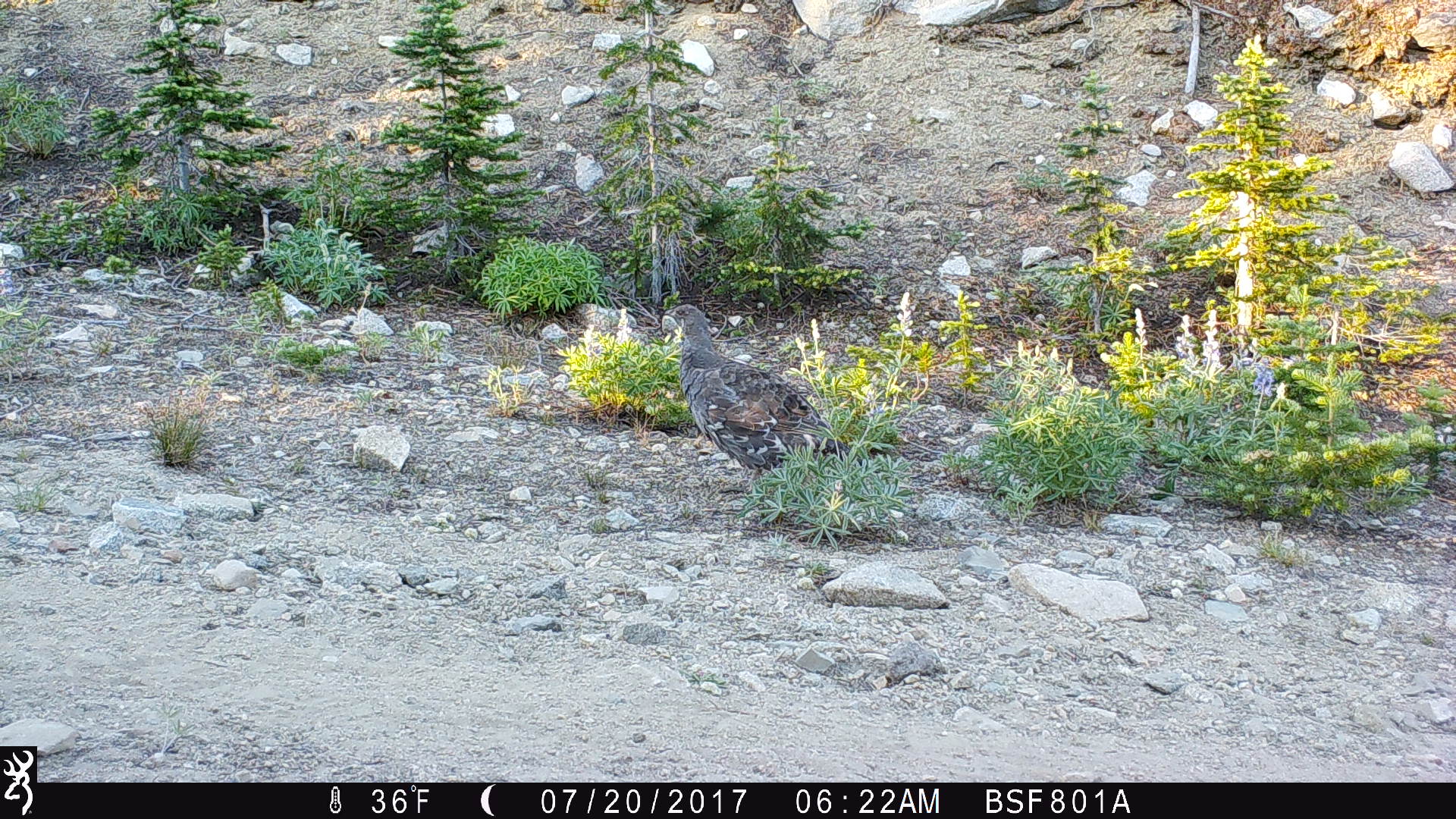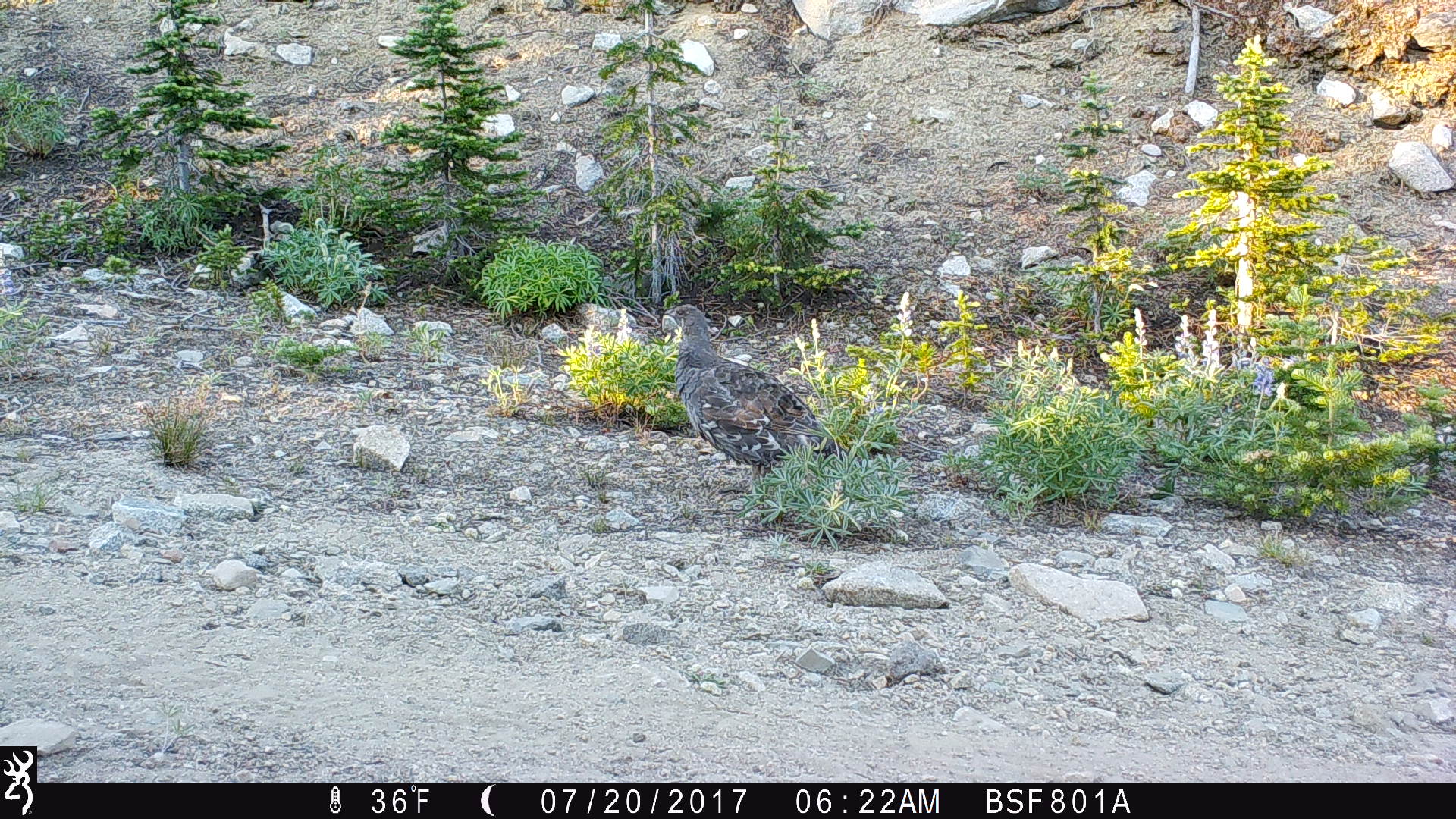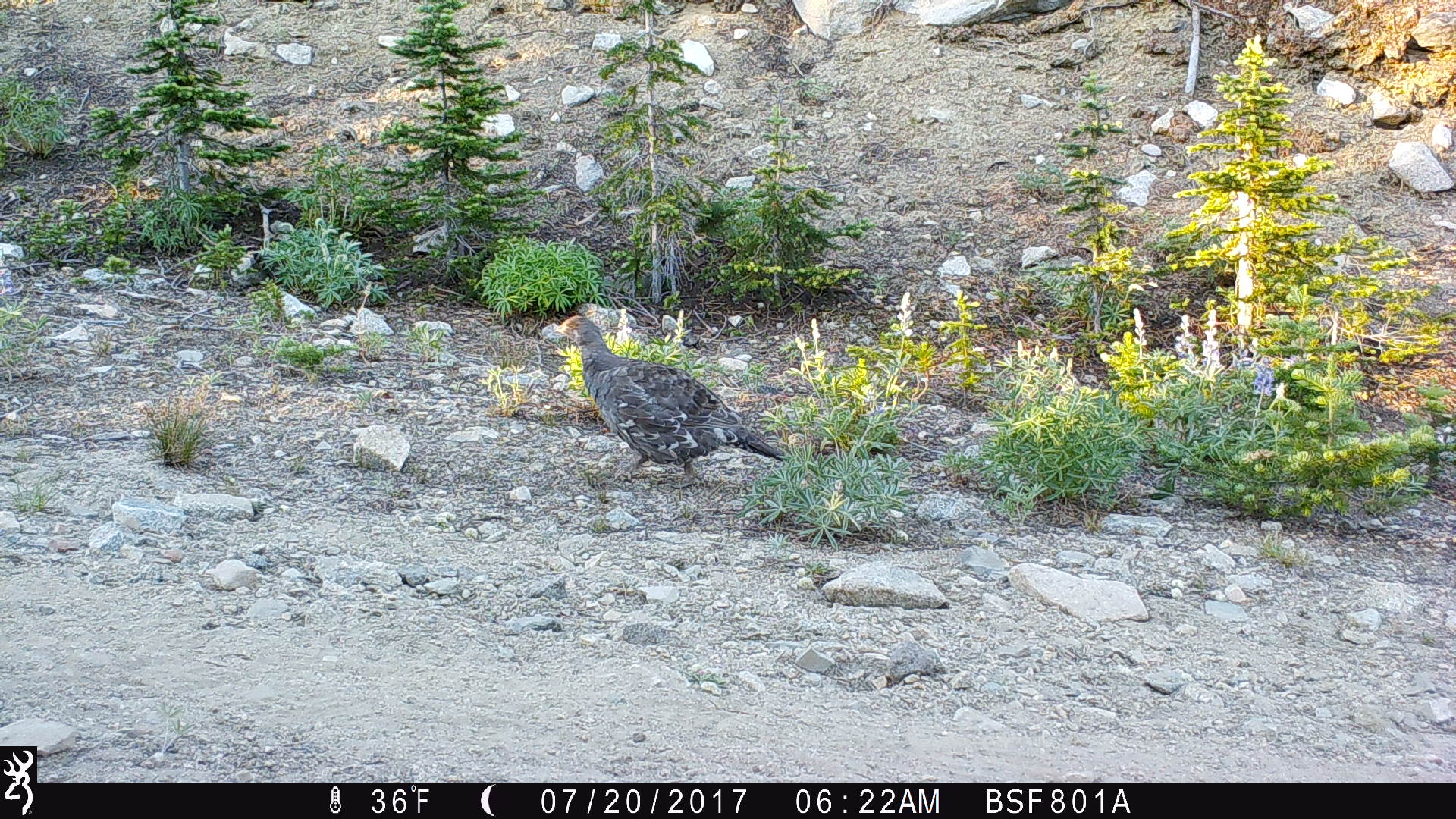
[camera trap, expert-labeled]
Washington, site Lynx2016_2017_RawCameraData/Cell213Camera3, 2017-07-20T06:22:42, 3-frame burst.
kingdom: Animalia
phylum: Chordata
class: Aves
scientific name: Aves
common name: birds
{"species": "Aves (birds)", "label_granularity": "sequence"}